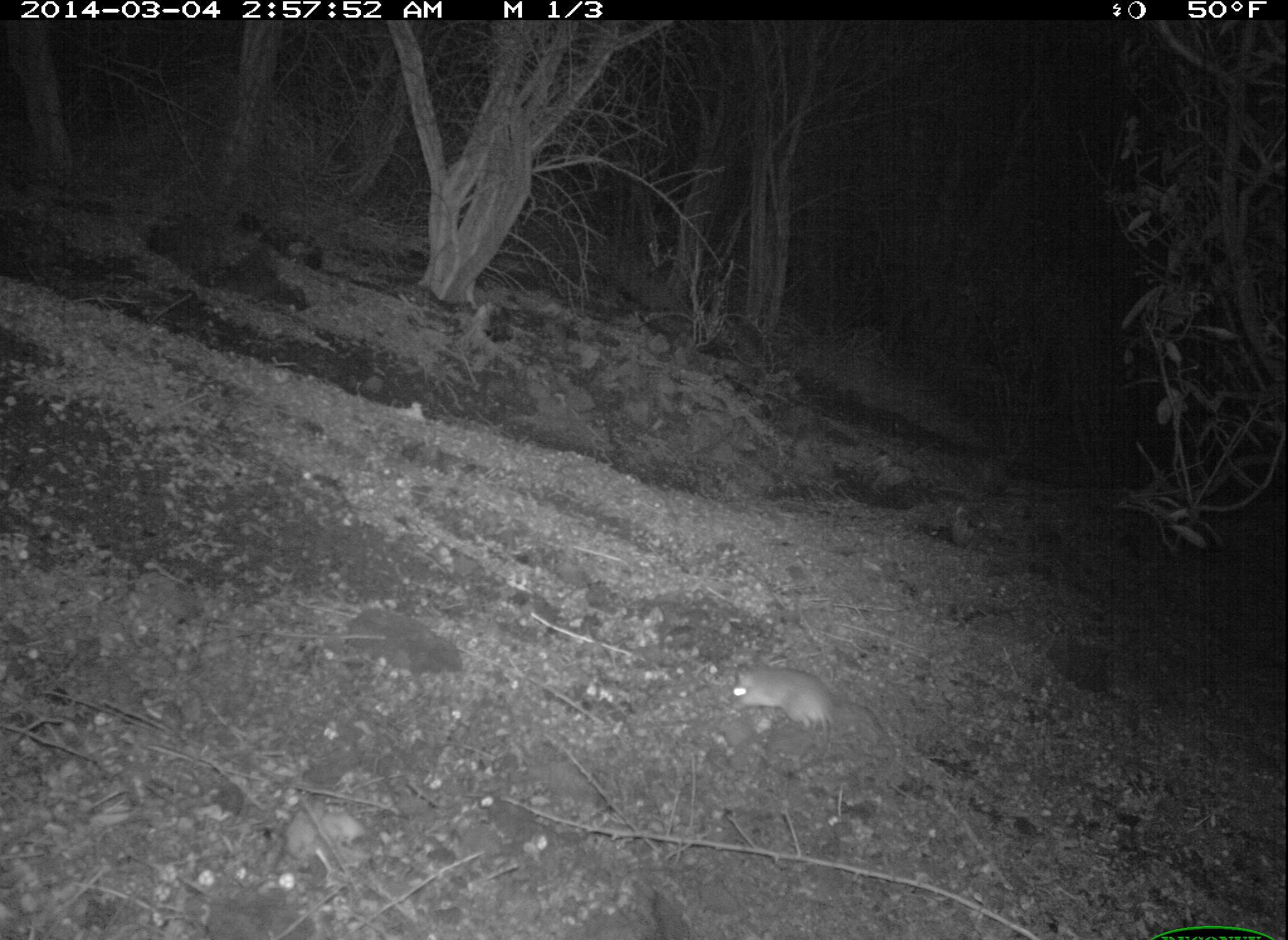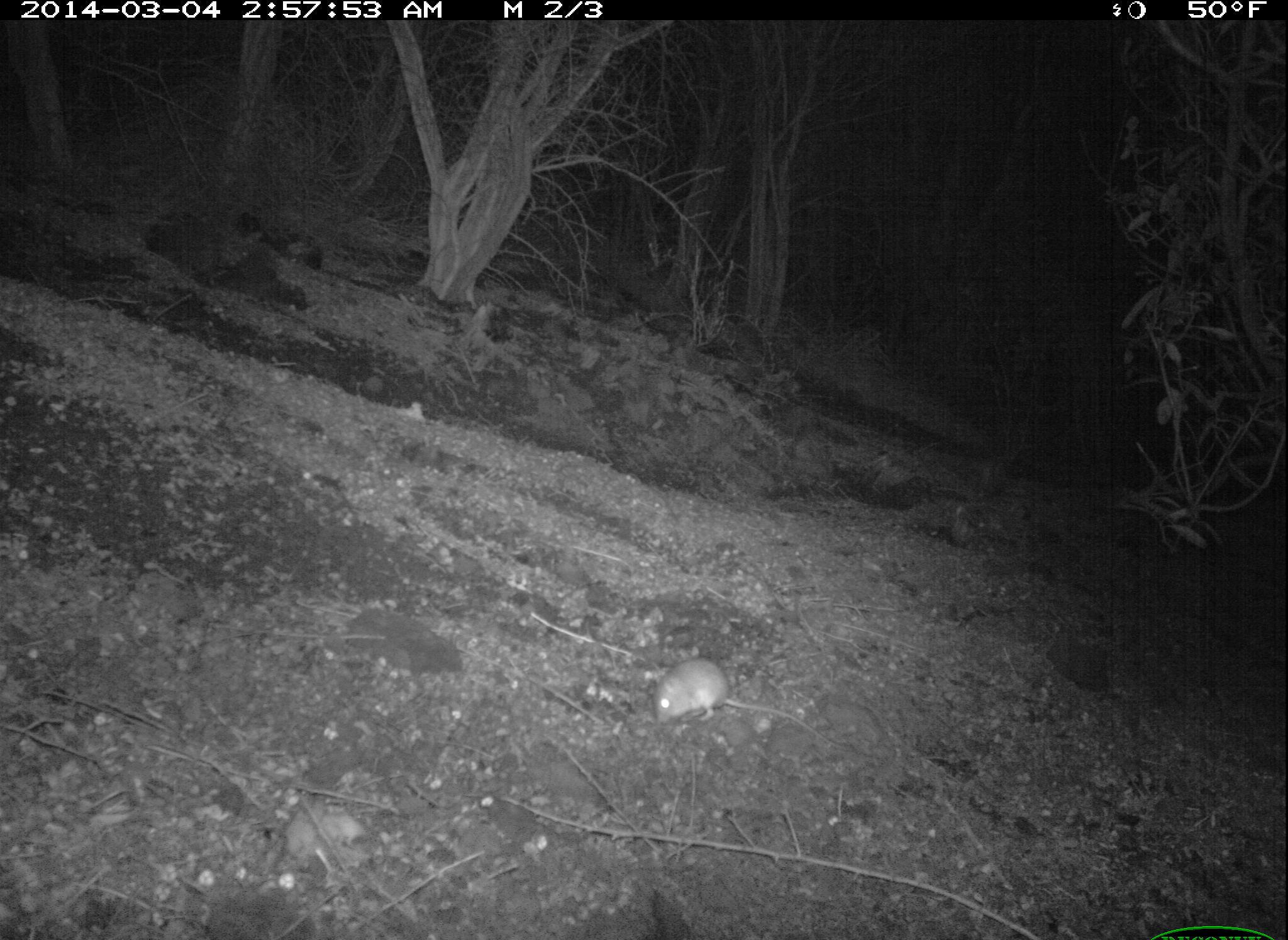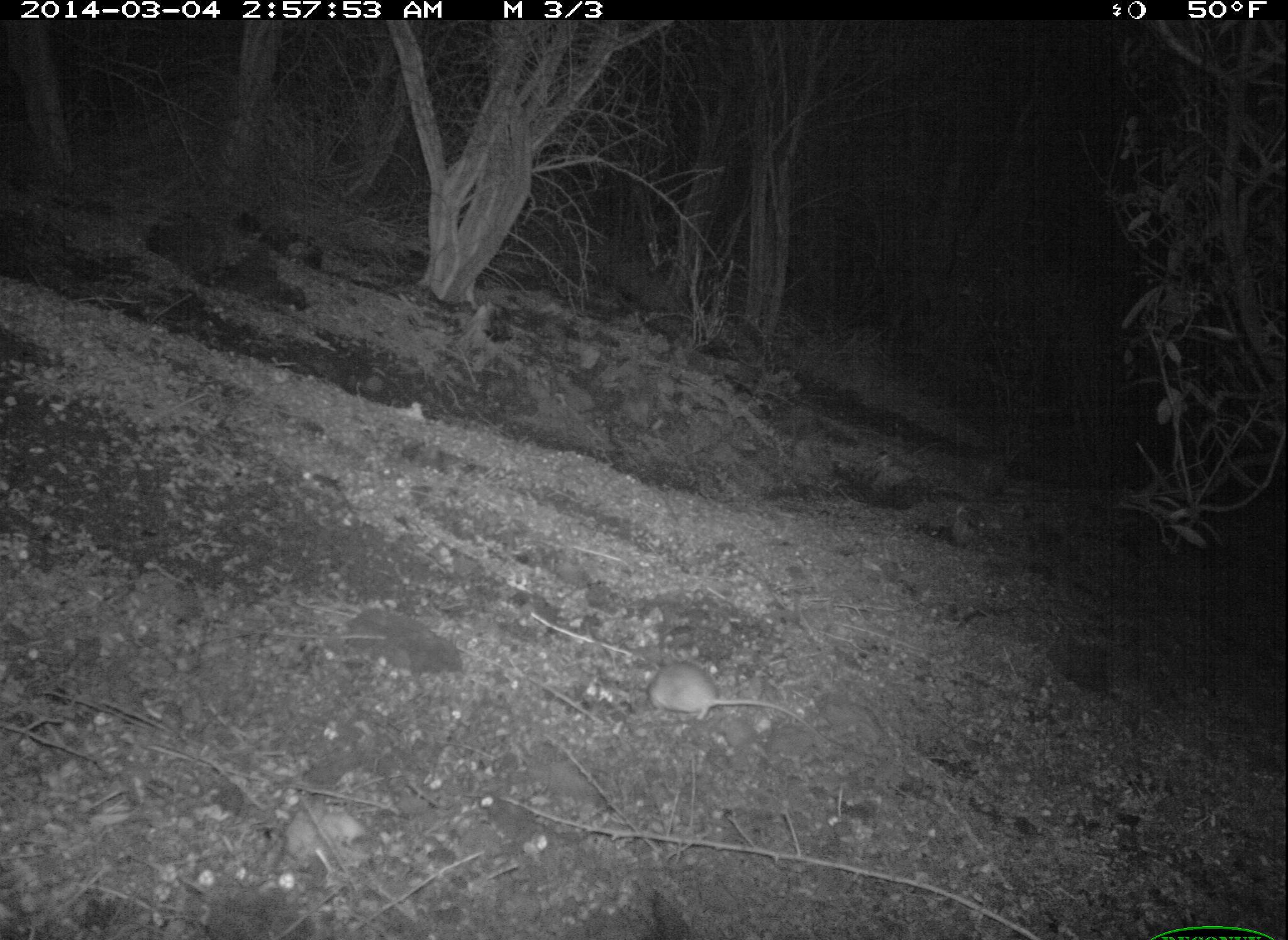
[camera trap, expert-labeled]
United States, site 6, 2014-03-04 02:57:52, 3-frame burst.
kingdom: Animalia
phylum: Chordata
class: Mammalia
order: Rodentia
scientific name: Rodentia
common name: rodent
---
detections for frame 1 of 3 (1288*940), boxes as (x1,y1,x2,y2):
rodent: (728,661,836,780)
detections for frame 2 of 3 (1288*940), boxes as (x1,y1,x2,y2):
rodent: (651,658,852,755)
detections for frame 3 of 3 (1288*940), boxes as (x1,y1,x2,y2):
rodent: (645,662,853,754)